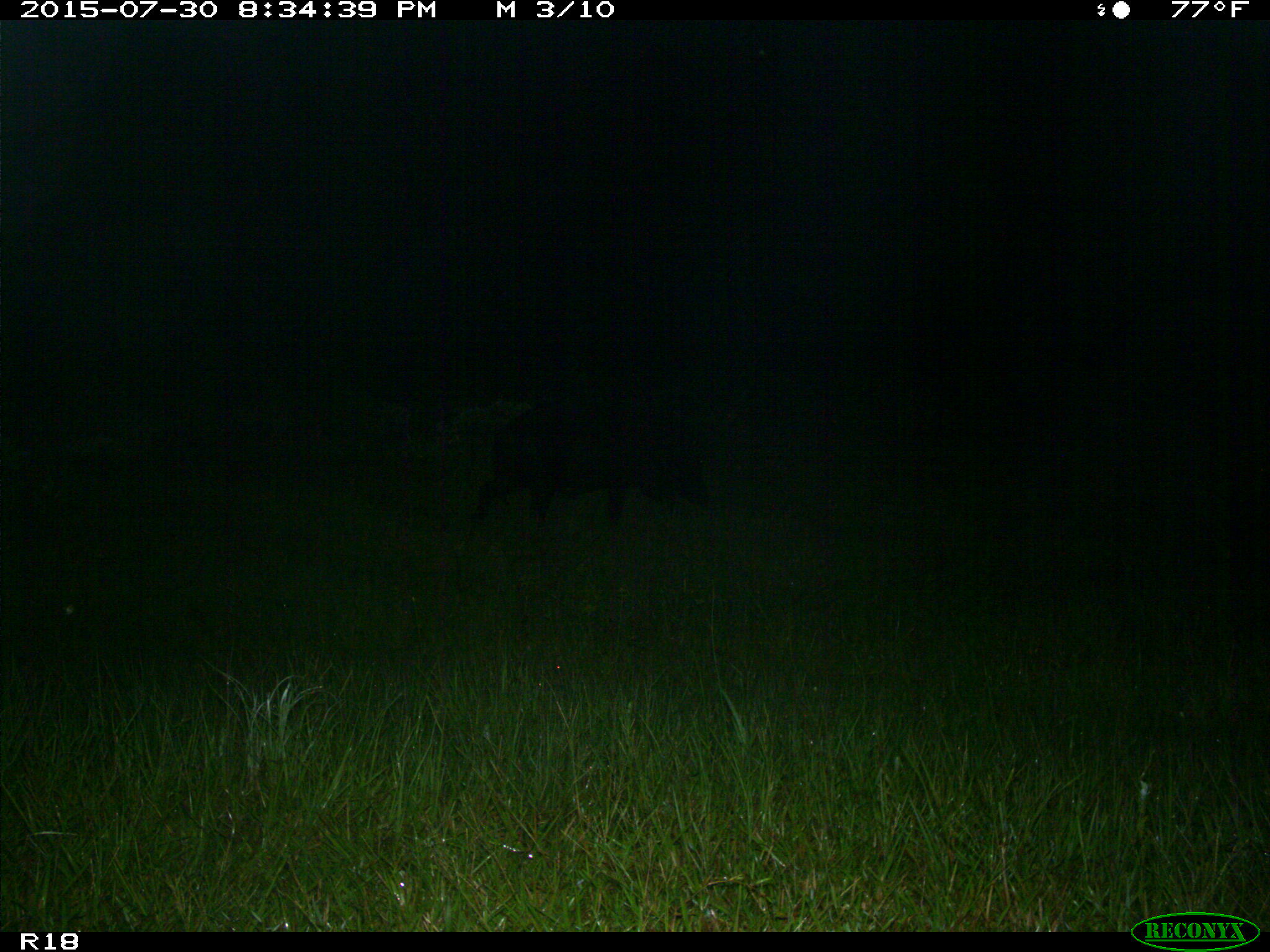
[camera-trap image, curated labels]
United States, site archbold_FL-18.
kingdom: Animalia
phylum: Chordata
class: Mammalia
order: Artiodactyla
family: Suidae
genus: Sus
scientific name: Sus scrofa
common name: wild boar